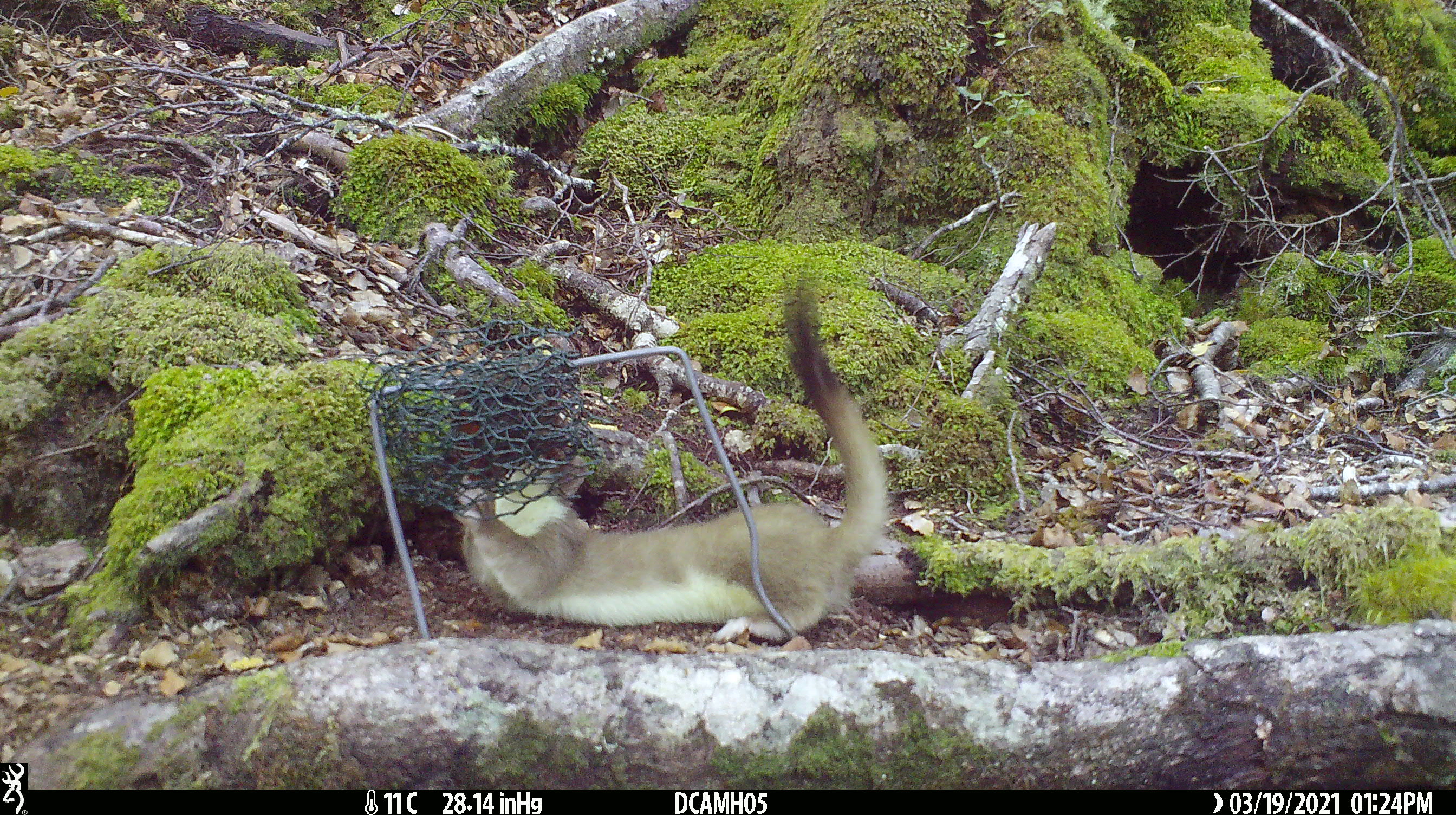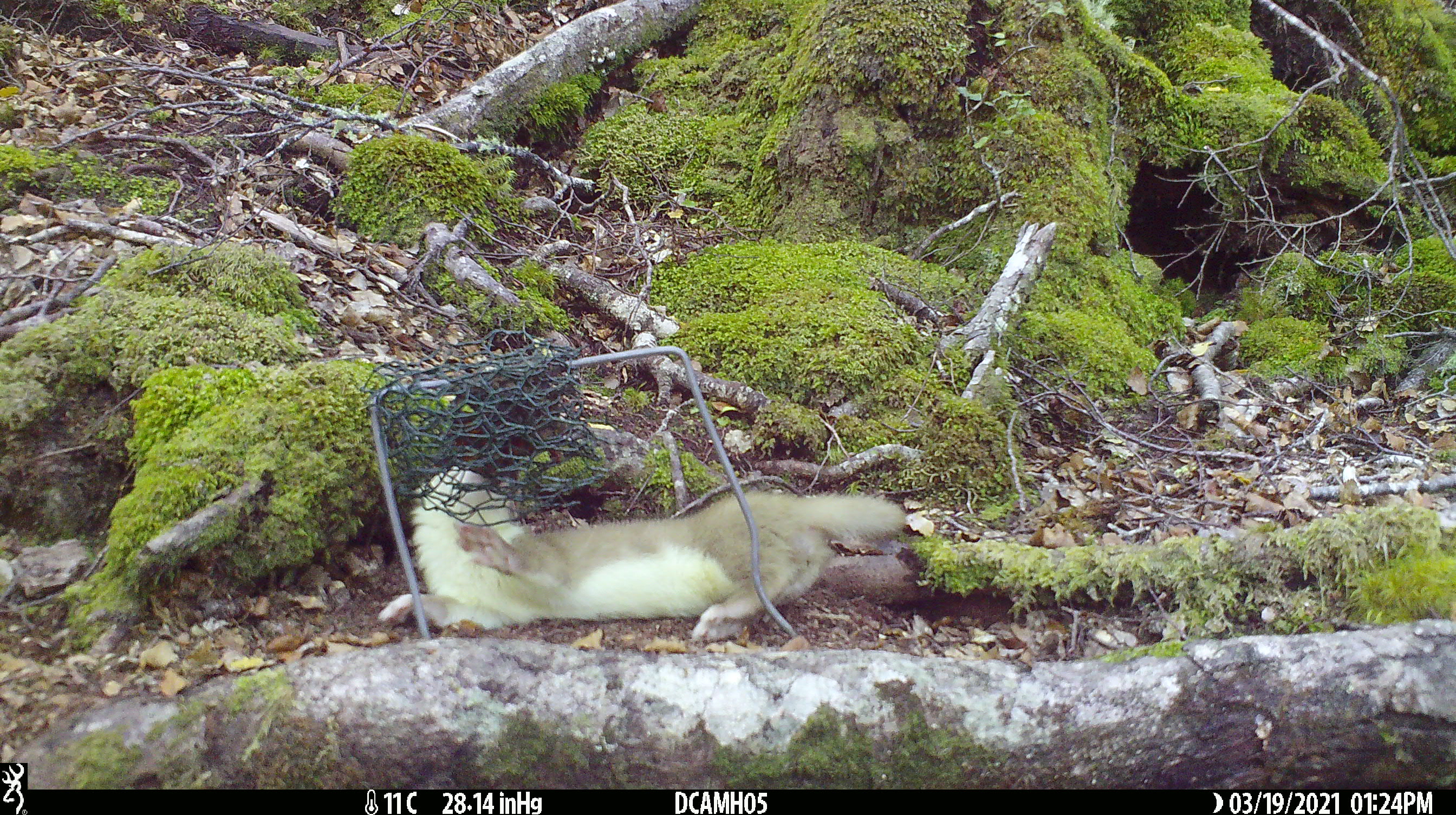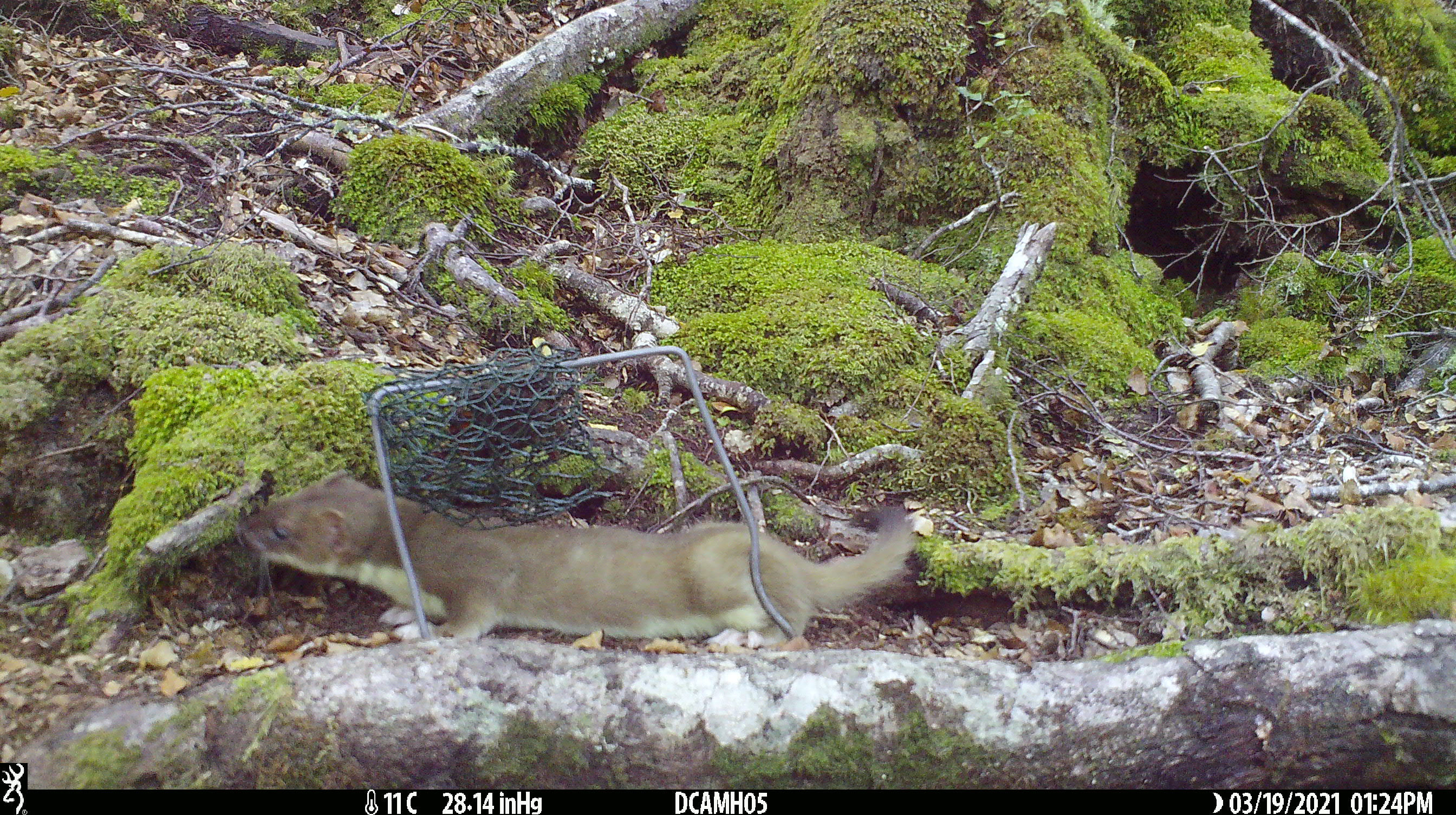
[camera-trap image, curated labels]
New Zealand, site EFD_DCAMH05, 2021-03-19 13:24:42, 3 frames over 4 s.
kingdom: Animalia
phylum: Chordata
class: Mammalia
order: Carnivora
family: Mustelidae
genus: Mustela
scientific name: Mustela erminea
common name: stoat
Stoat (Mustela erminea).